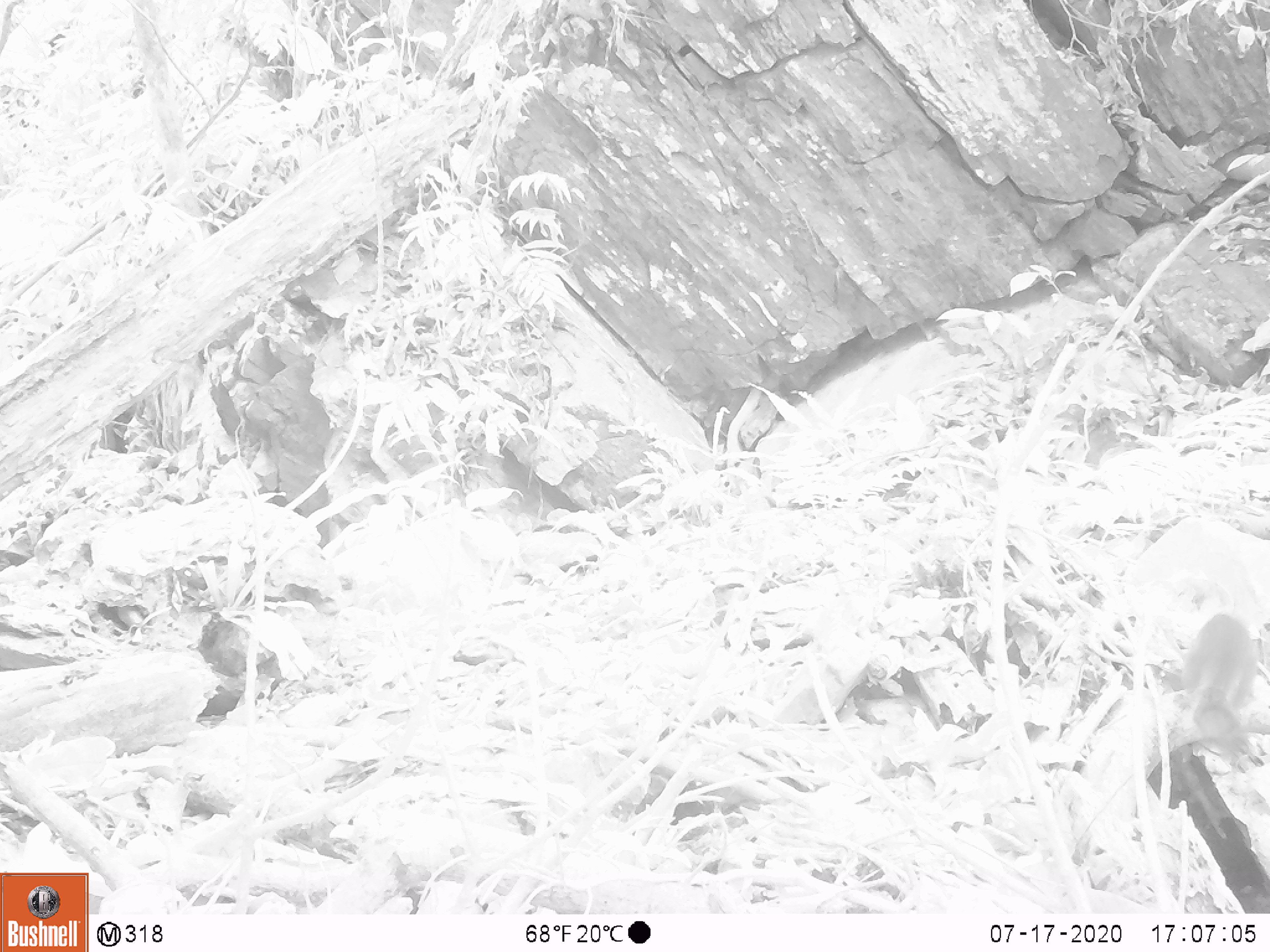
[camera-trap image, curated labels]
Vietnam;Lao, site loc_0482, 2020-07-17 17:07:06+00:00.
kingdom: Animalia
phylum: Chordata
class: Mammalia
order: Rodentia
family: Sciuridae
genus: Sciurus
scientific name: Sciurus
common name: squirrel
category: unidentified squirrel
Unidentified squirrel (squirrel) (Sciurus). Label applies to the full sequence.